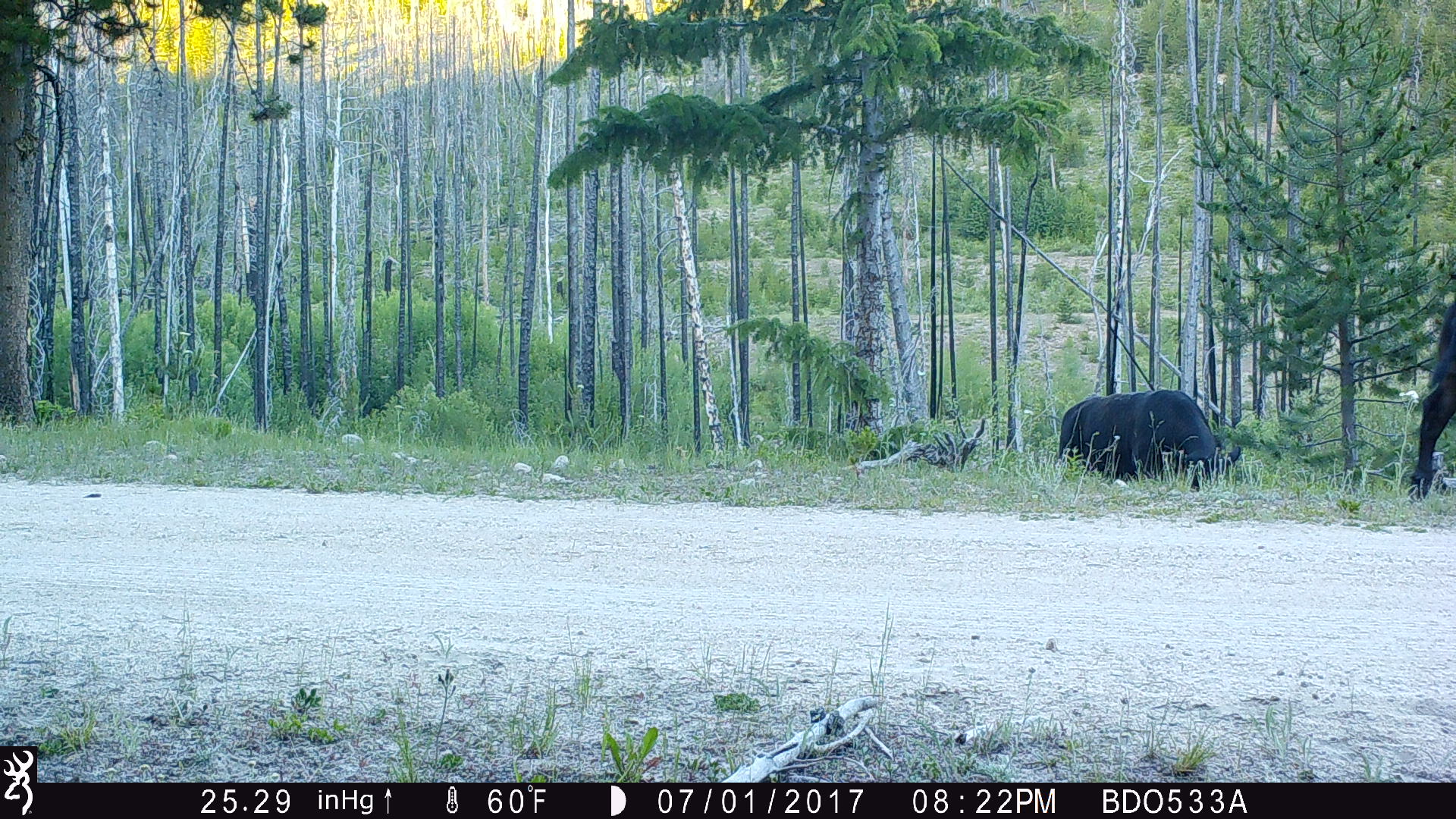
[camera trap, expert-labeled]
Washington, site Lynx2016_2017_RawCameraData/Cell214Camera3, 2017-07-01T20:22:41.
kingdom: Animalia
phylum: Chordata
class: Mammalia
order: Artiodactyla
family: Bovidae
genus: Bos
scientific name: Bos taurus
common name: domestic cattle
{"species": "domestic cattle (Bos taurus)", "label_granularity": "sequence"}